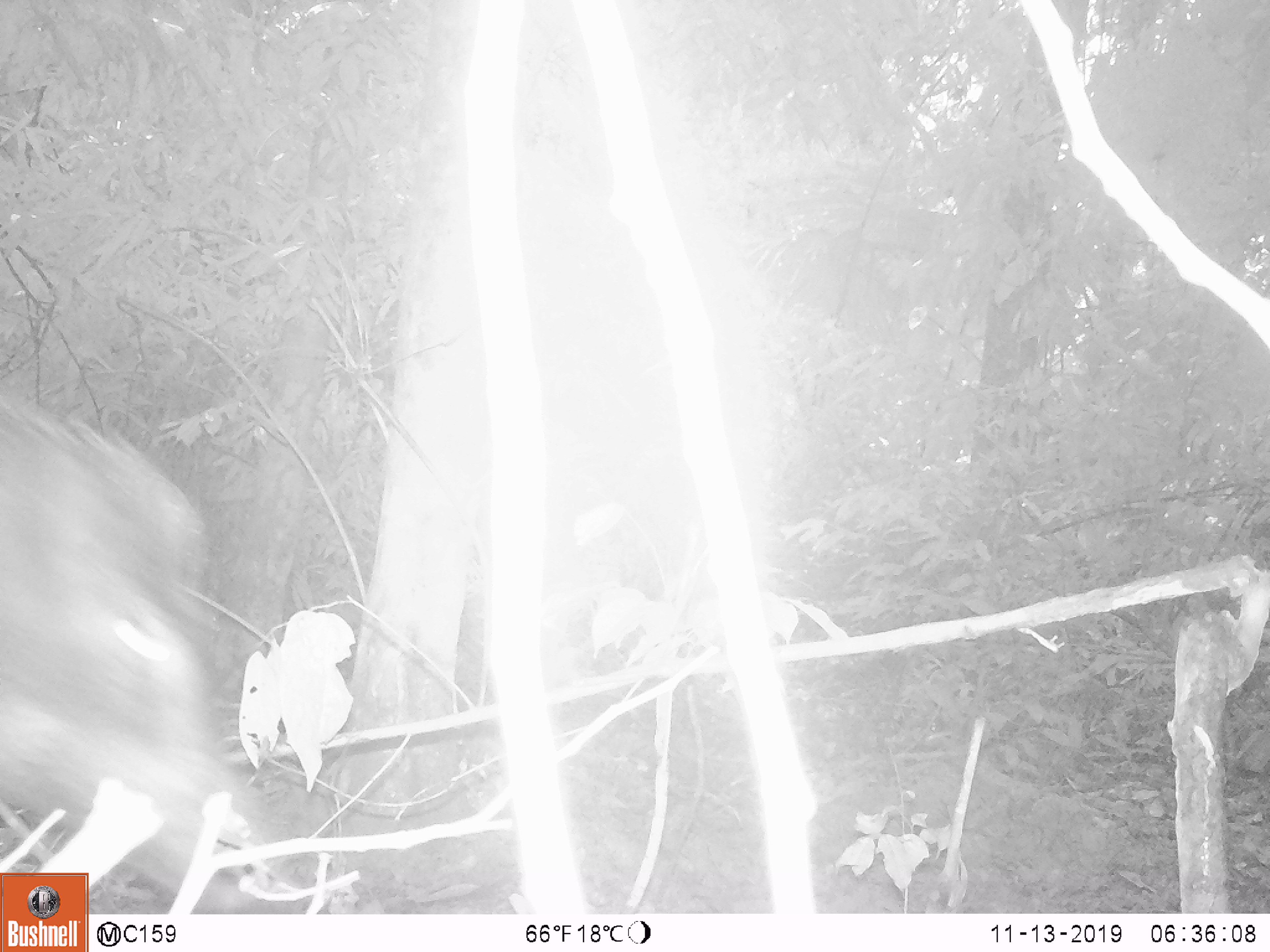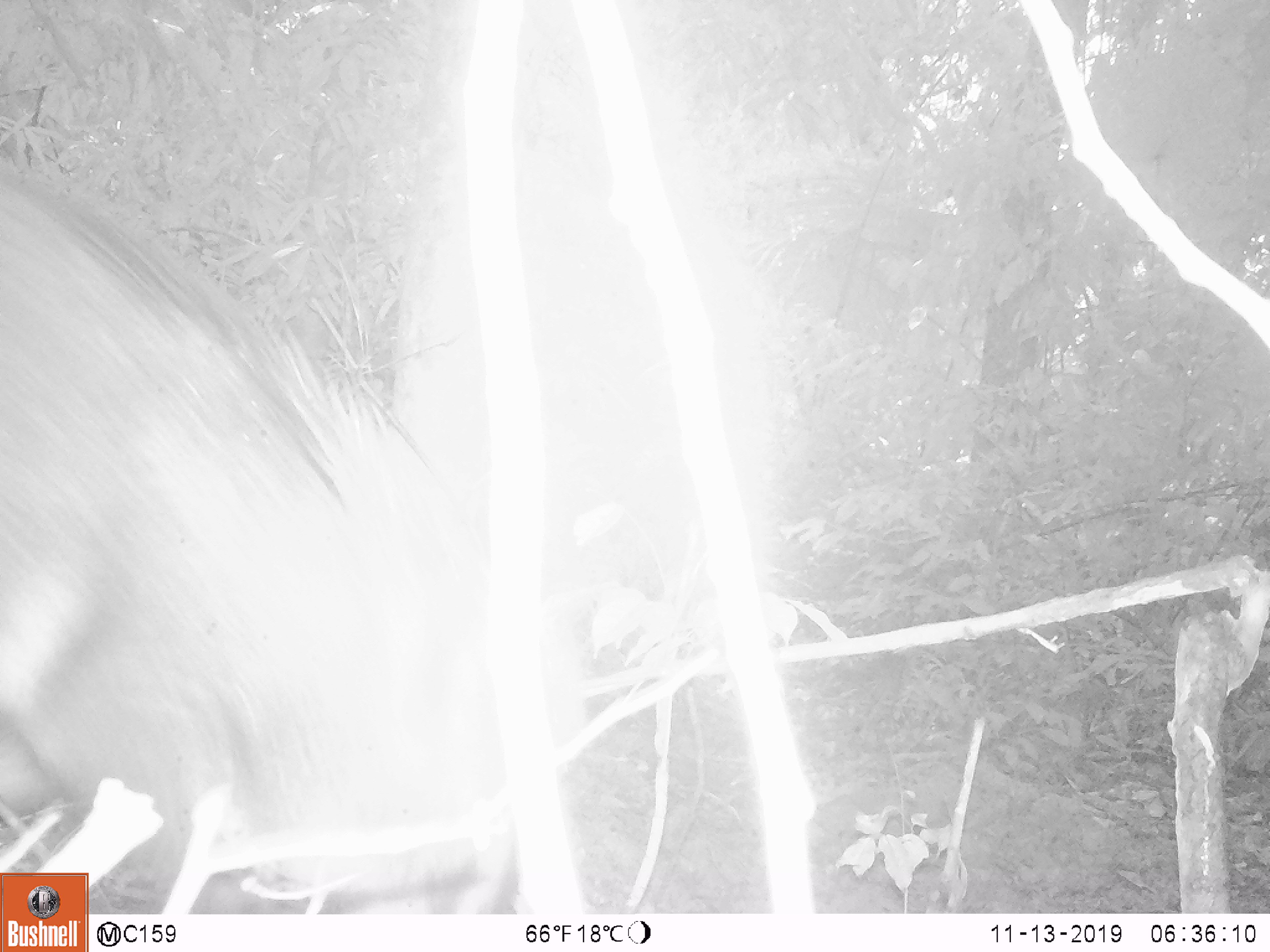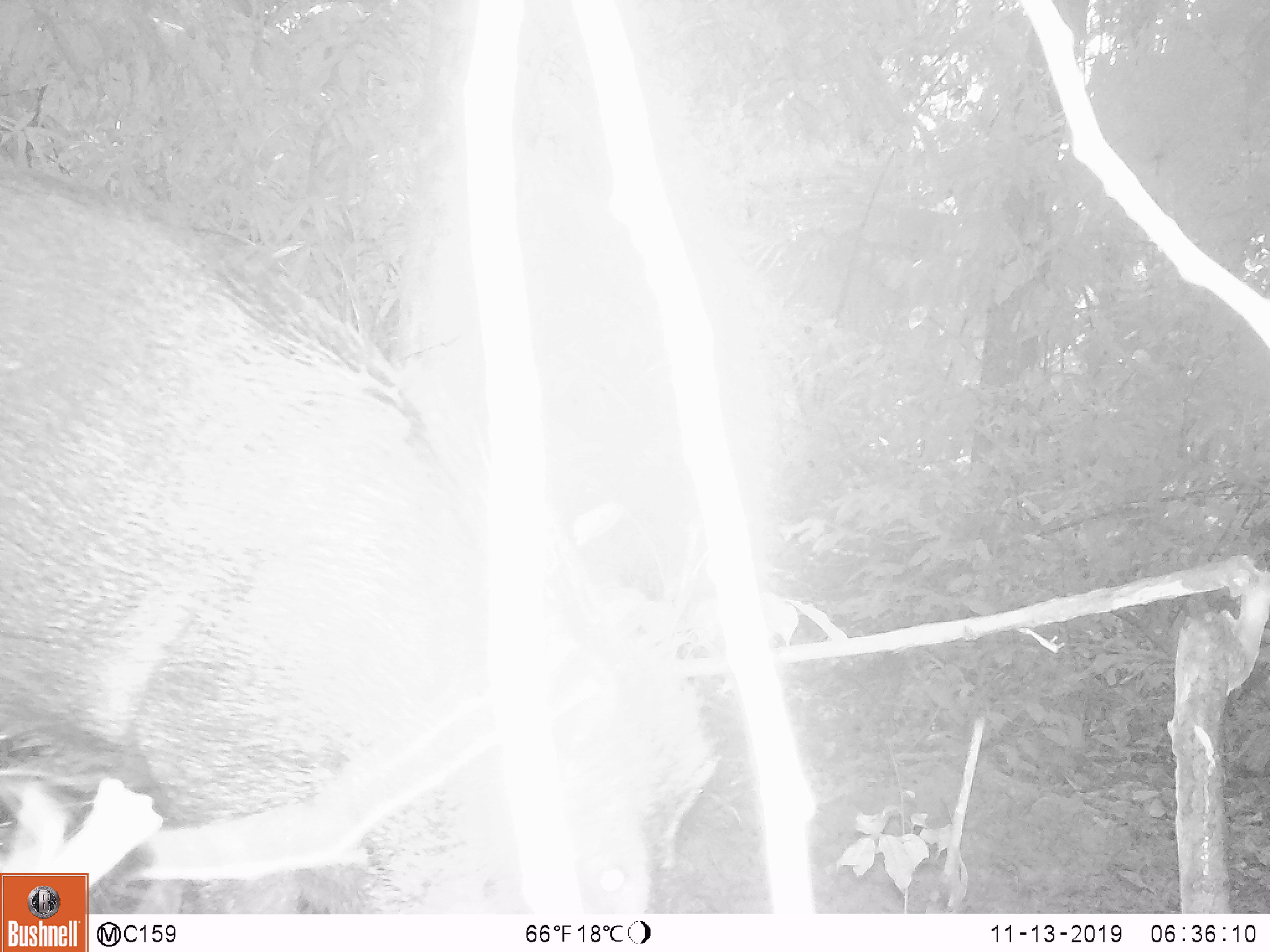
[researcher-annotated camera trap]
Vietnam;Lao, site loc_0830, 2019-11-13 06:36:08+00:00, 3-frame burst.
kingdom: Animalia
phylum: Chordata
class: Mammalia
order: Artiodactyla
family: Suidae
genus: Sus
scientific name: Sus scrofa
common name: eurasian wild pig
Eurasian wild pig (Sus scrofa). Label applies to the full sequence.